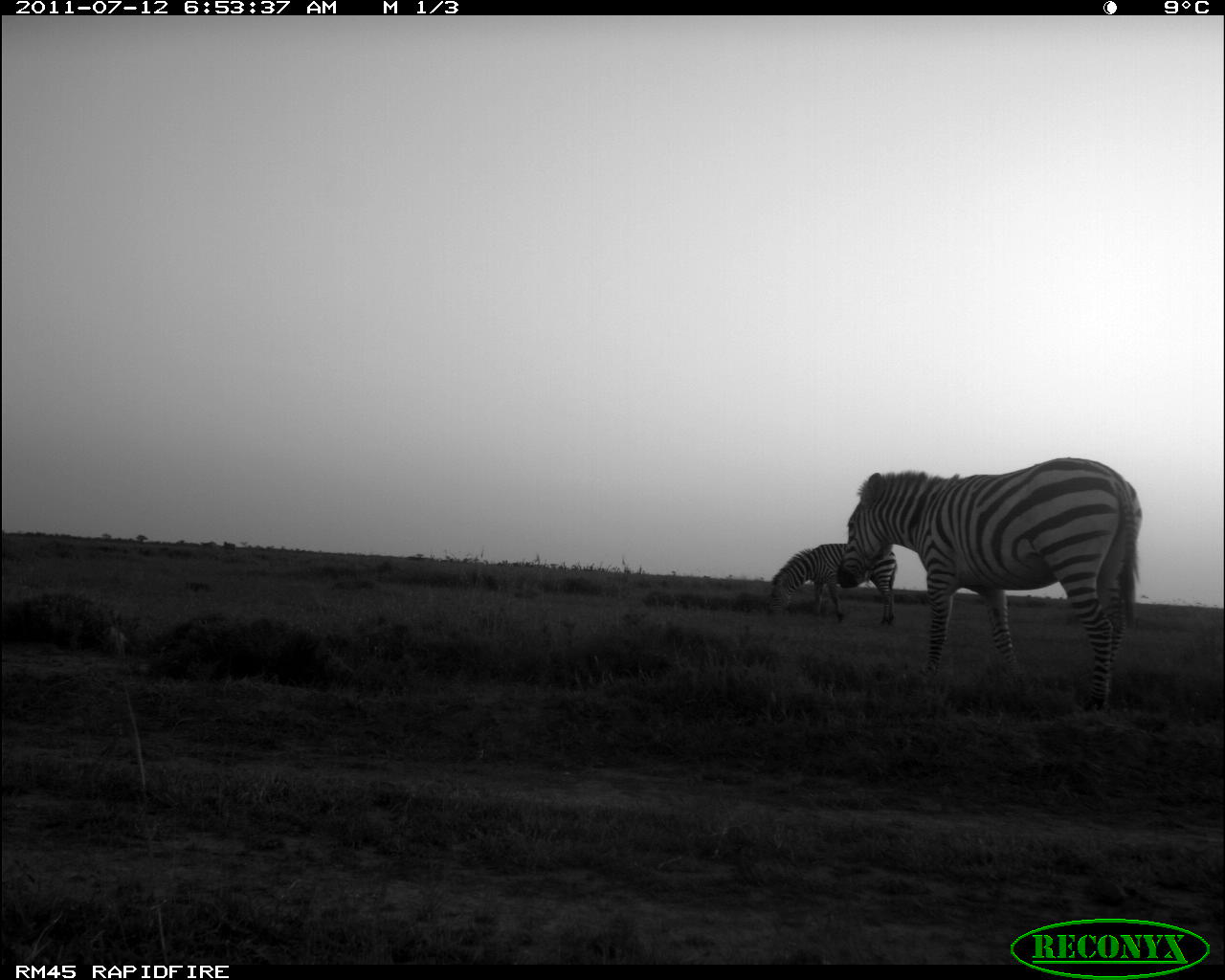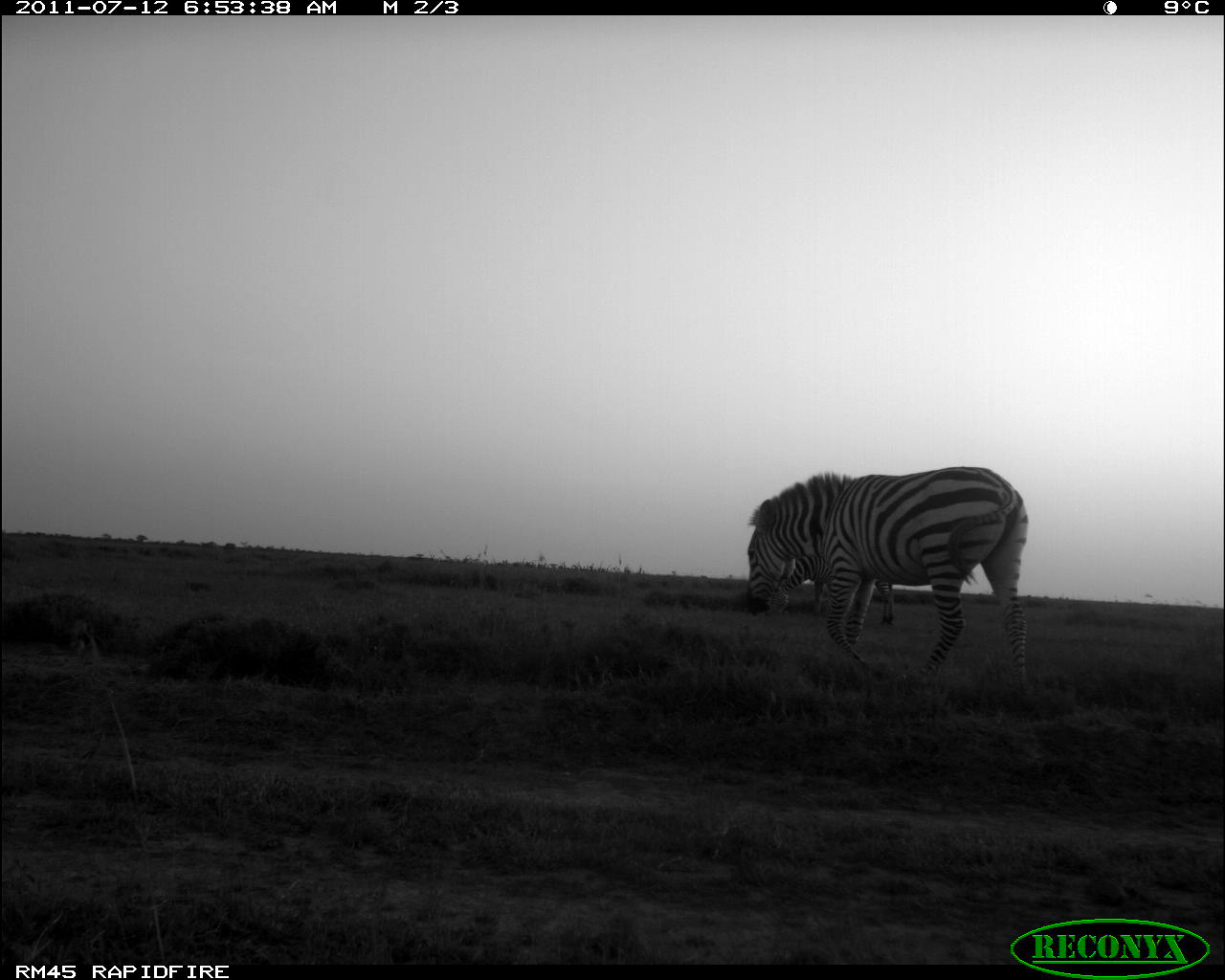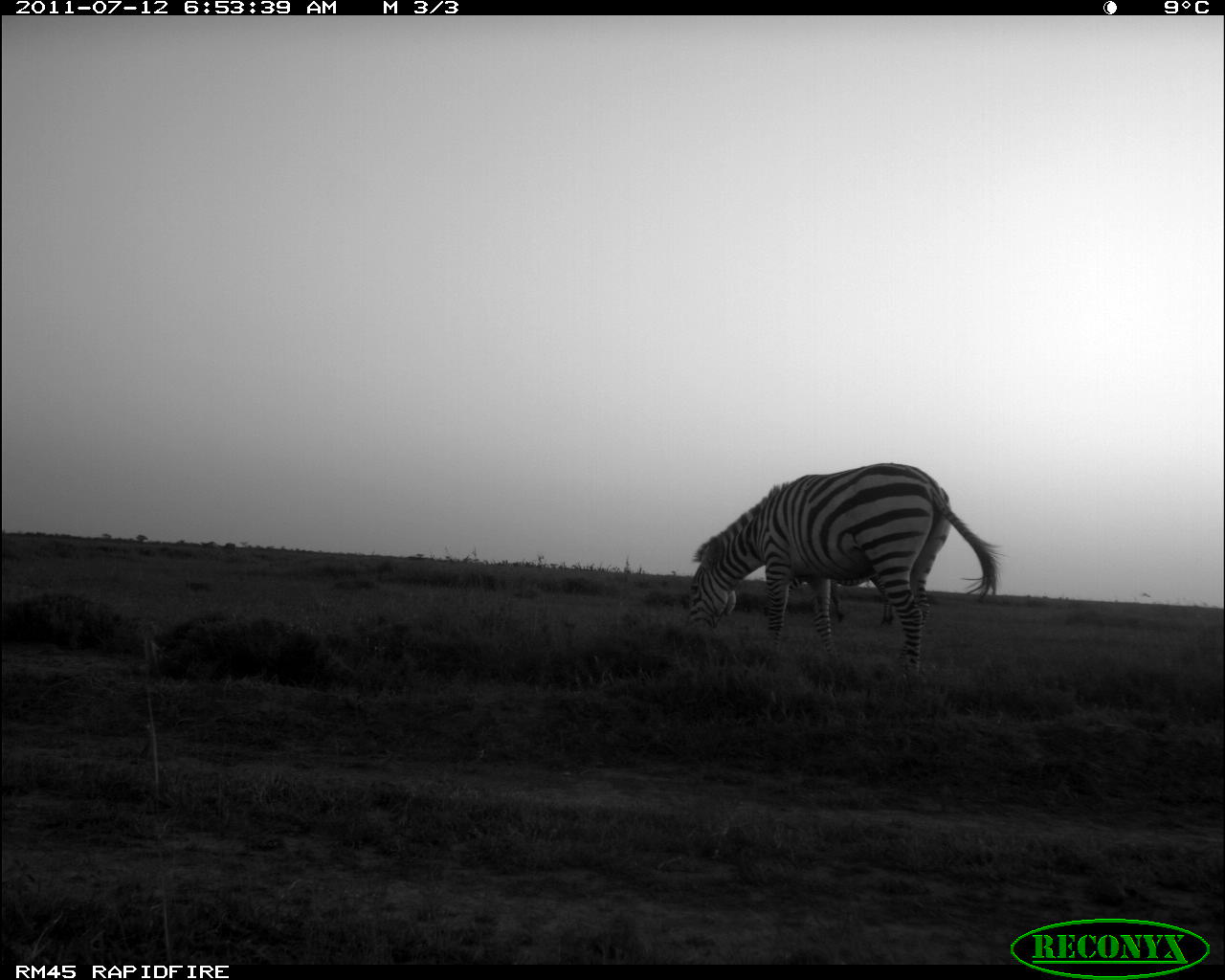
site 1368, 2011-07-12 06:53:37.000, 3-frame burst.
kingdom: Animalia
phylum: Chordata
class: Mammalia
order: Perissodactyla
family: Equidae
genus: Equus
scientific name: Equus quagga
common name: plains zebra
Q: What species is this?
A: Equus quagga (plains zebra).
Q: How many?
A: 2.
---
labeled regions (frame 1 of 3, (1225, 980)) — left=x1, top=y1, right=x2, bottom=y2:
equus quagga: left=836, top=455, right=1143, bottom=712; left=769, top=538, right=897, bottom=627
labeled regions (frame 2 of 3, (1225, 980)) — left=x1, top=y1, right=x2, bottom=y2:
equus quagga: left=742, top=464, right=1027, bottom=699; left=769, top=548, right=897, bottom=629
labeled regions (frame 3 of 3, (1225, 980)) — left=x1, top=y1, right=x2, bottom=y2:
equus quagga: left=685, top=461, right=1011, bottom=686; left=763, top=573, right=896, bottom=629